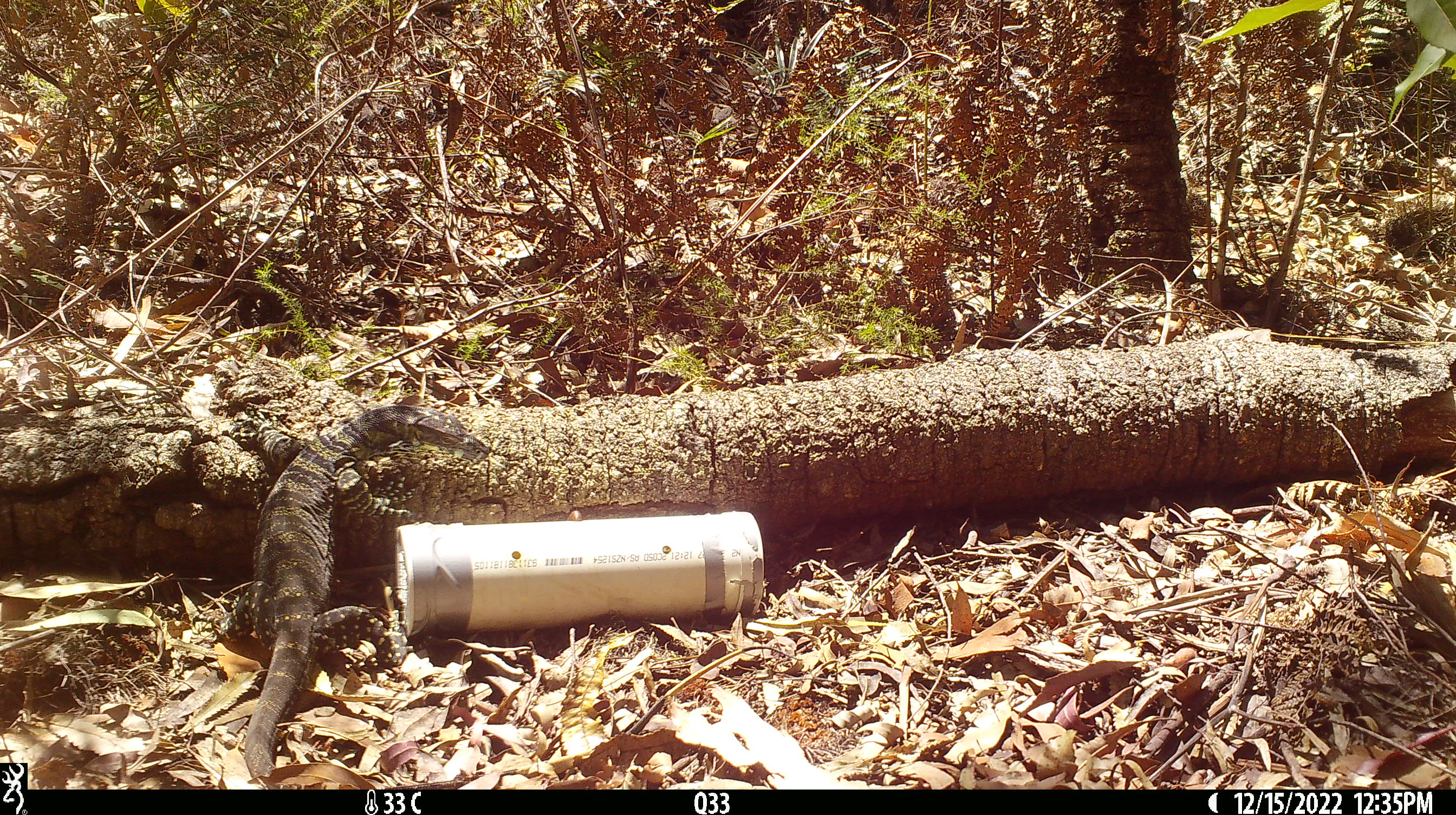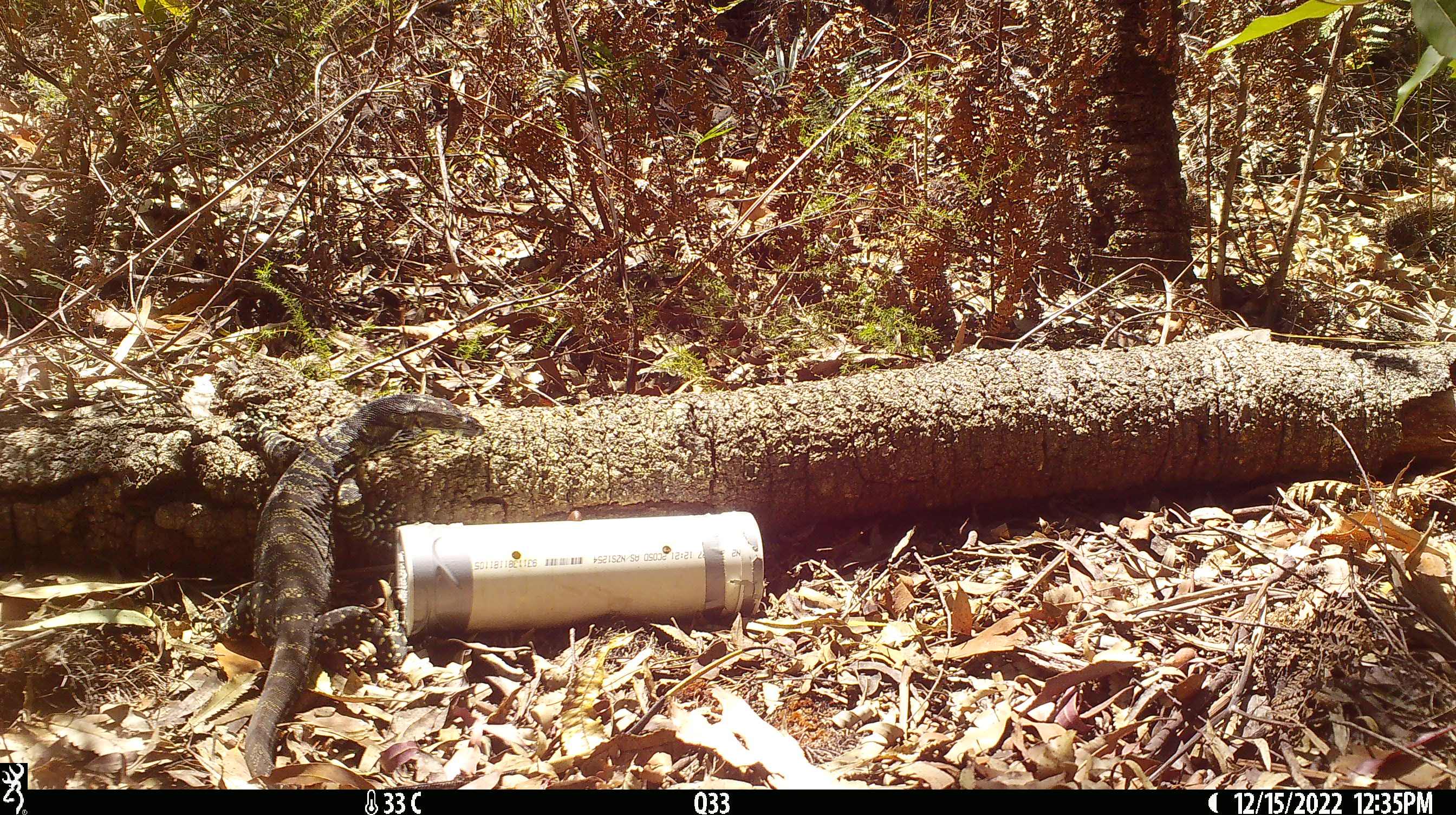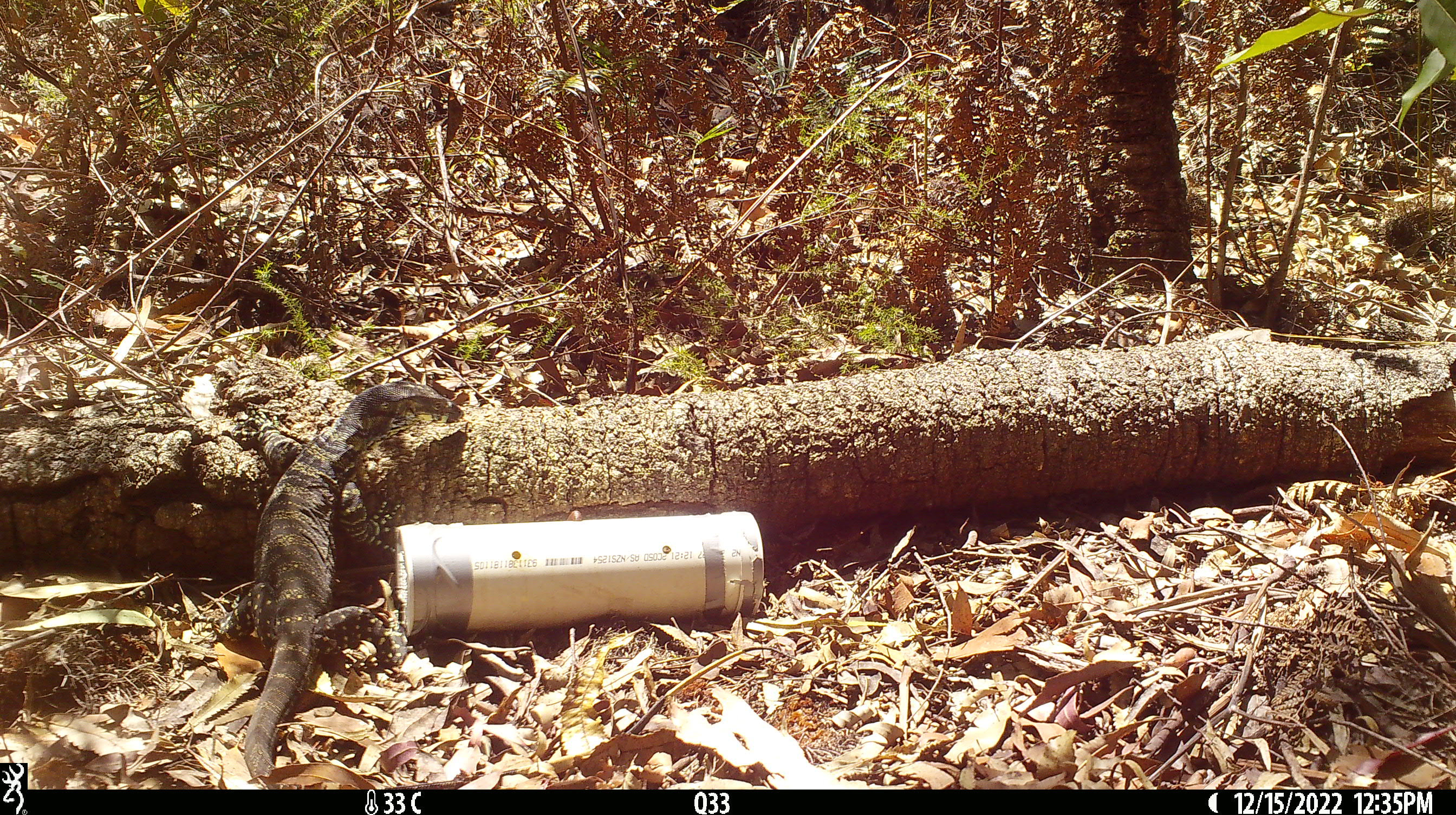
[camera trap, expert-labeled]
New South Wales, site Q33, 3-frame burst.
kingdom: Animalia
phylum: Chordata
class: Reptilia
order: Squamata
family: Varanidae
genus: Varanus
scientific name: Varanus varius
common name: lace monitor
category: goanna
Goanna (lace monitor) (Varanus varius).